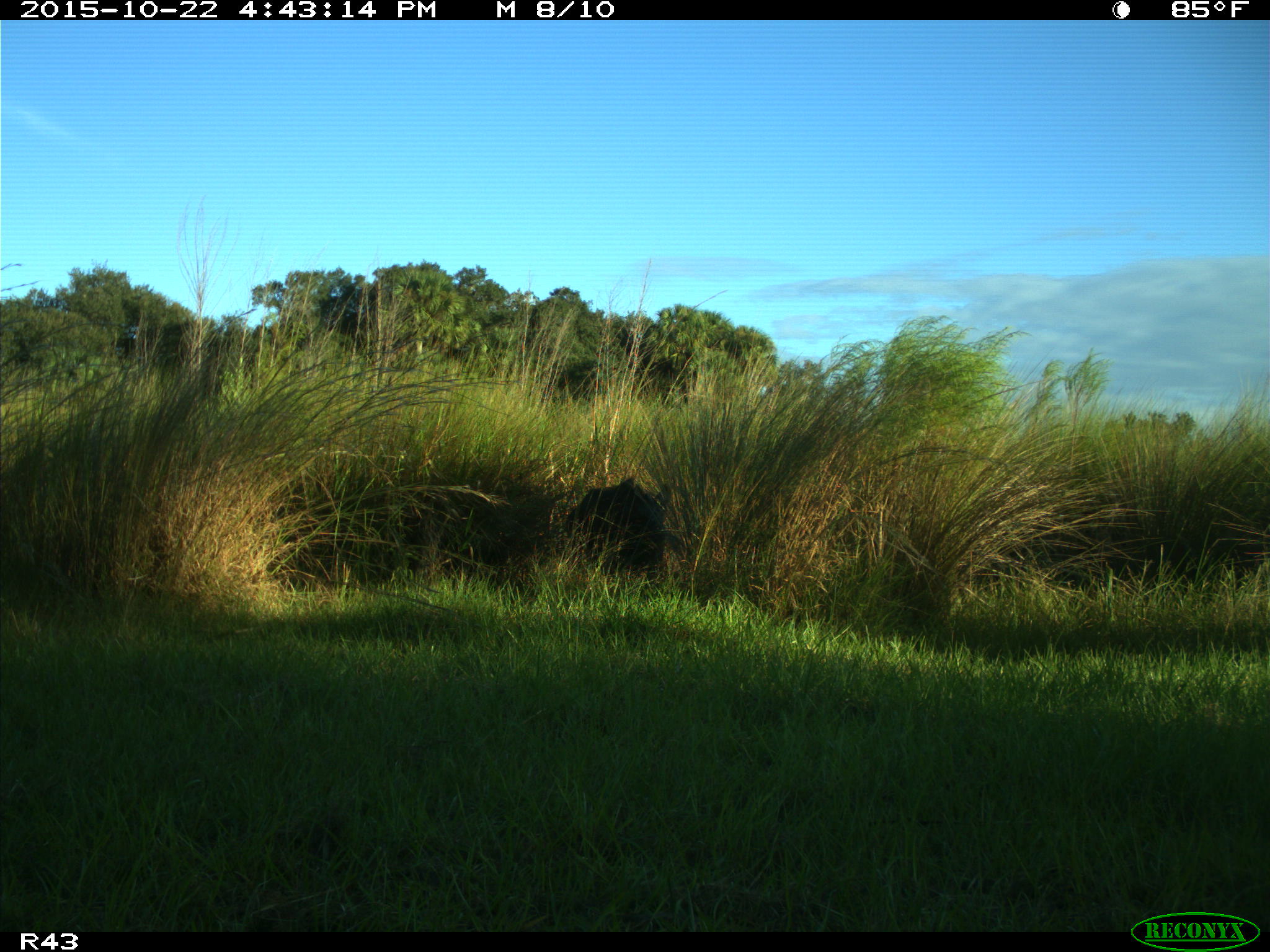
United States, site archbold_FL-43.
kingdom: Animalia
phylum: Chordata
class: Mammalia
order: Artiodactyla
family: Suidae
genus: Sus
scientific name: Sus scrofa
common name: wild boar